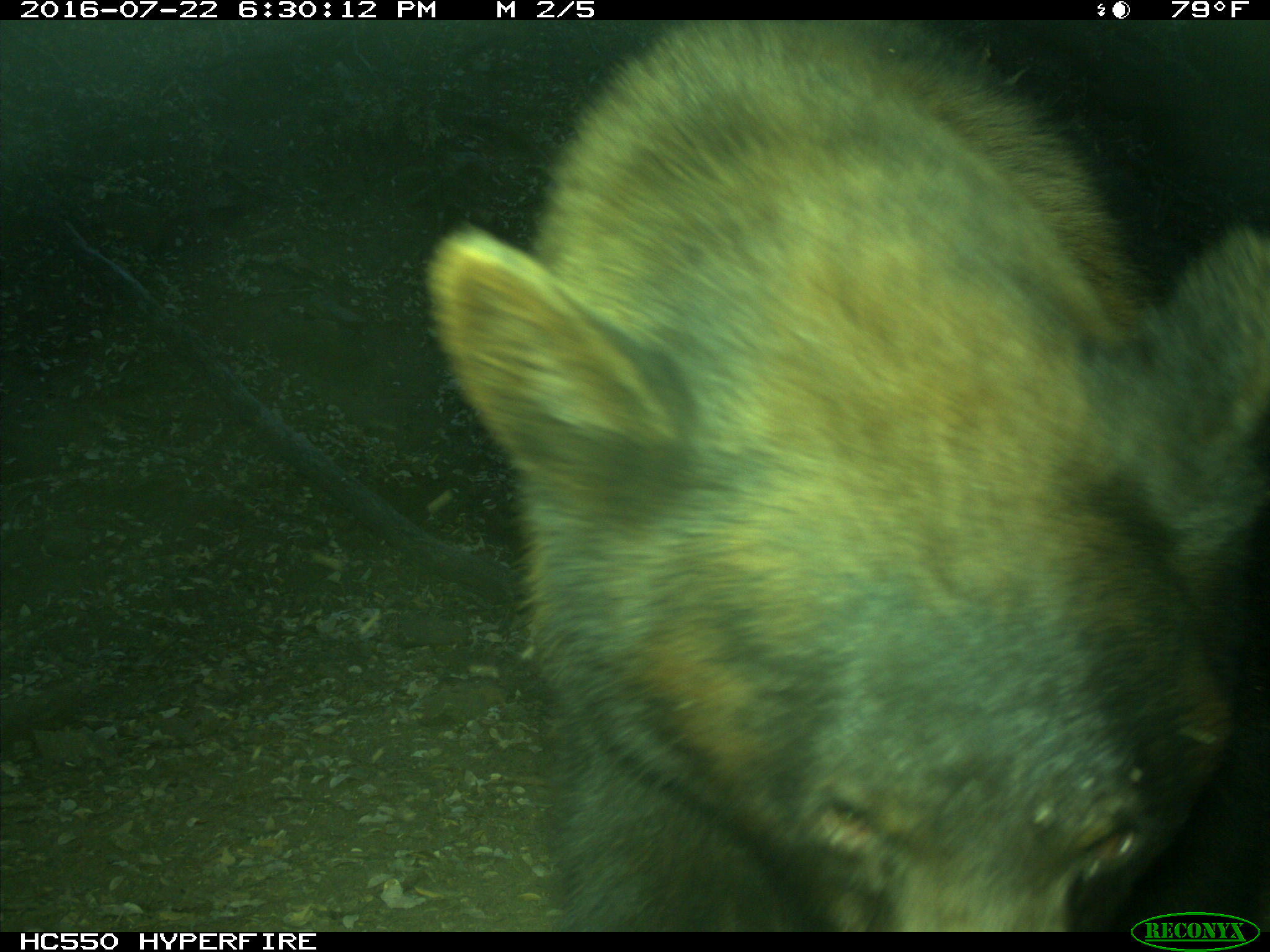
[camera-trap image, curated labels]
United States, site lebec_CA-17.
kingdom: Animalia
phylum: Chordata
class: Mammalia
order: Carnivora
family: Ursidae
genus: Ursus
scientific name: Ursus americanus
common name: american black bear